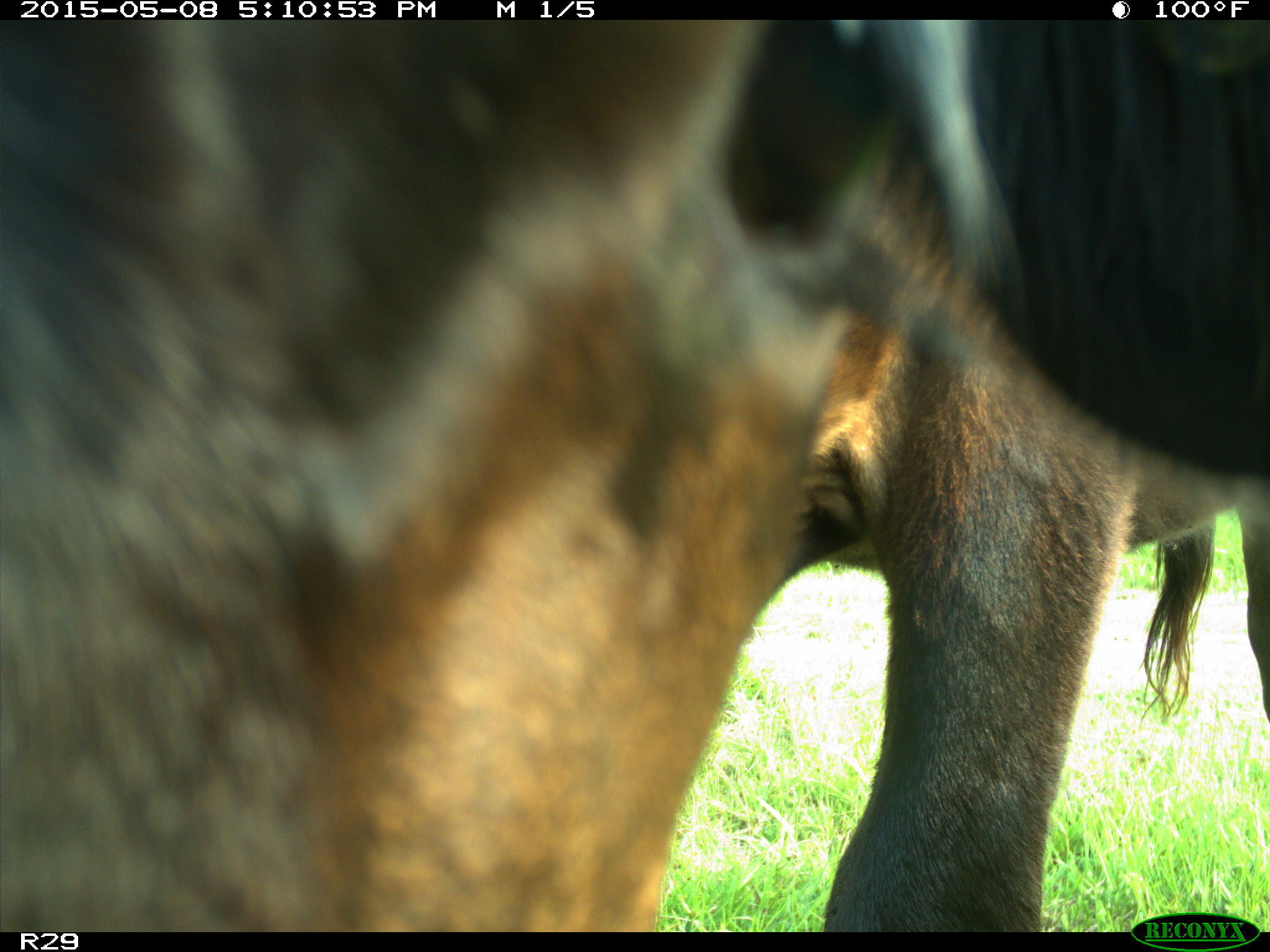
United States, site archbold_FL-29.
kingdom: Animalia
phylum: Chordata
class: Mammalia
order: Artiodactyla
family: Bovidae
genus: Bos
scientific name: Bos taurus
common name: domestic cow